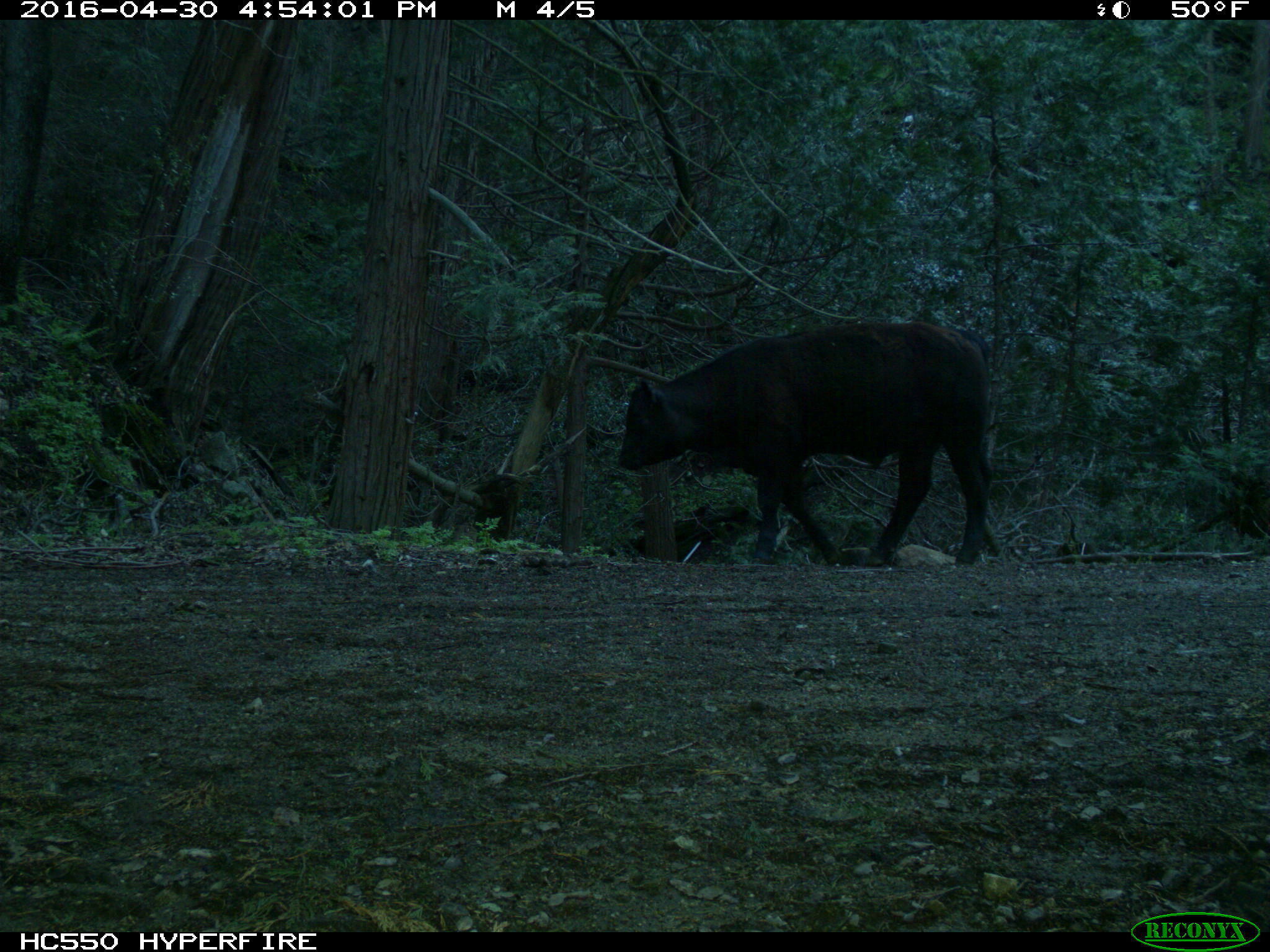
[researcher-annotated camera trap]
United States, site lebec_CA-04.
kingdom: Animalia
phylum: Chordata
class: Mammalia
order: Artiodactyla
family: Bovidae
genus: Bos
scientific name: Bos taurus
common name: domestic cow